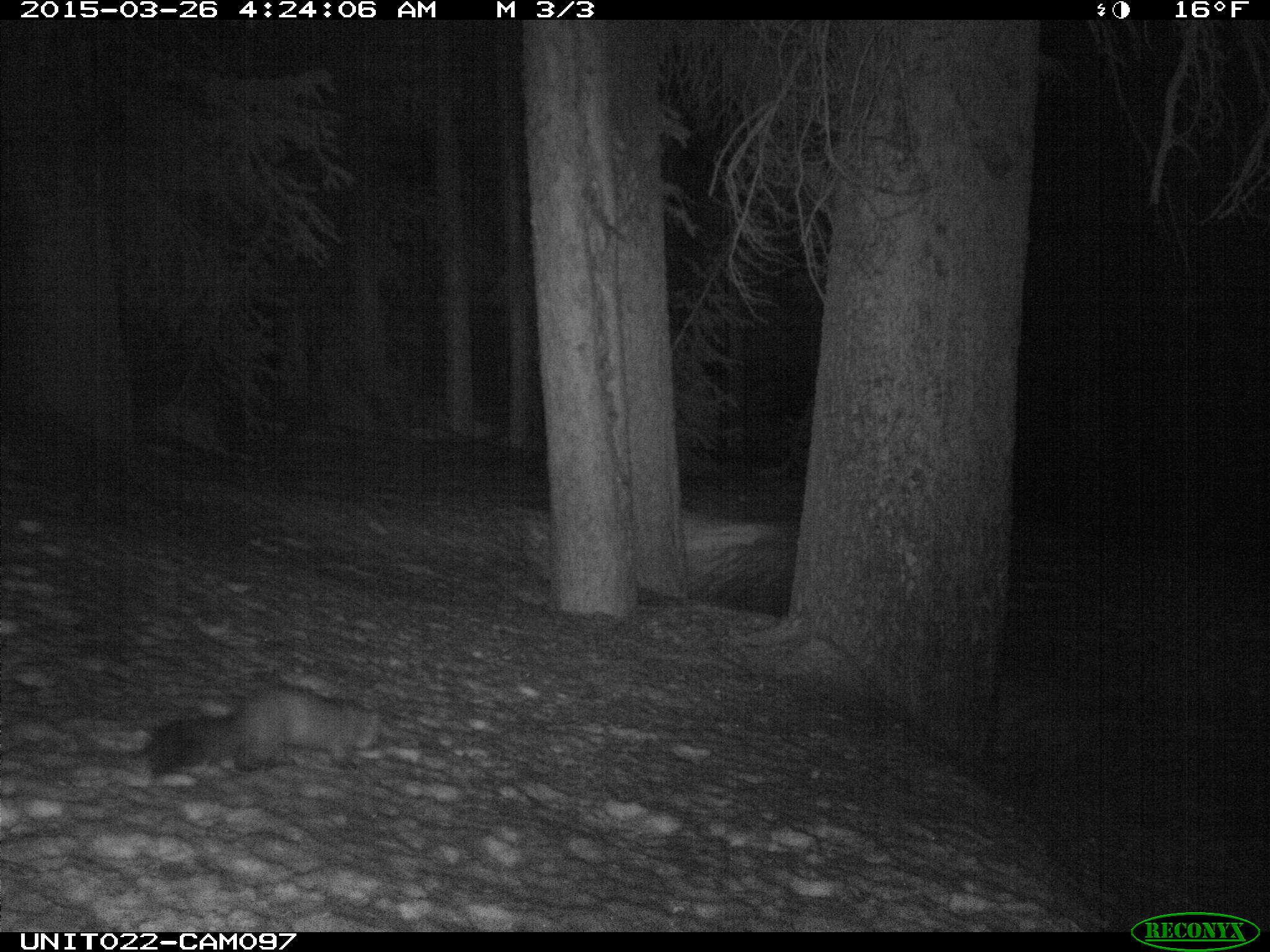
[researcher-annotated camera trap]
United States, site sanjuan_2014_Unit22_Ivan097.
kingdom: Animalia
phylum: Chordata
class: Mammalia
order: Carnivora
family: Mustelidae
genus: Martes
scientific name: Martes americana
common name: american marten